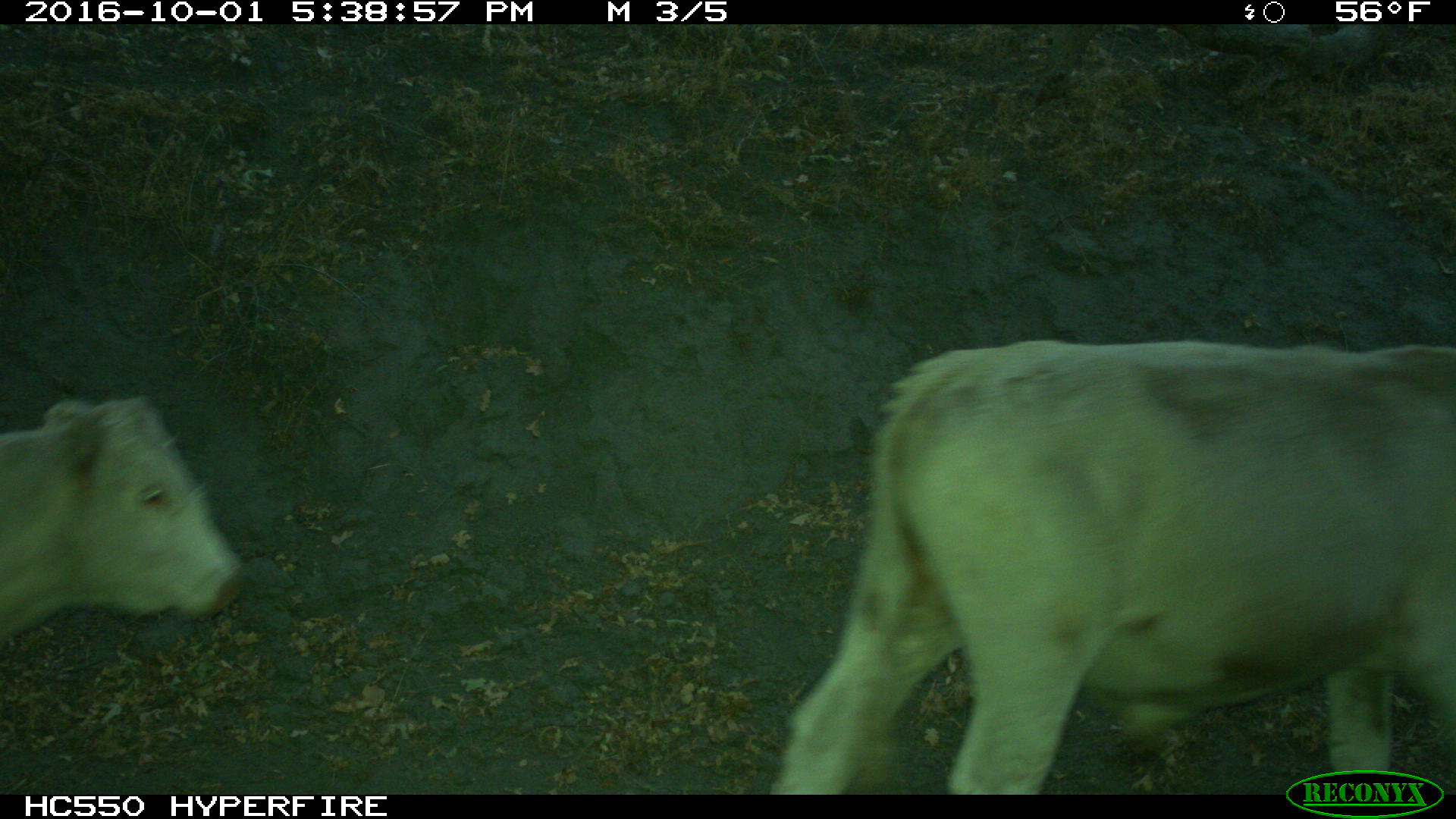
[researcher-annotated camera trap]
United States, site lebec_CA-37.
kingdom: Animalia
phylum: Chordata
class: Mammalia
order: Artiodactyla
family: Bovidae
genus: Bos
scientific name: Bos taurus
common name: domestic cow